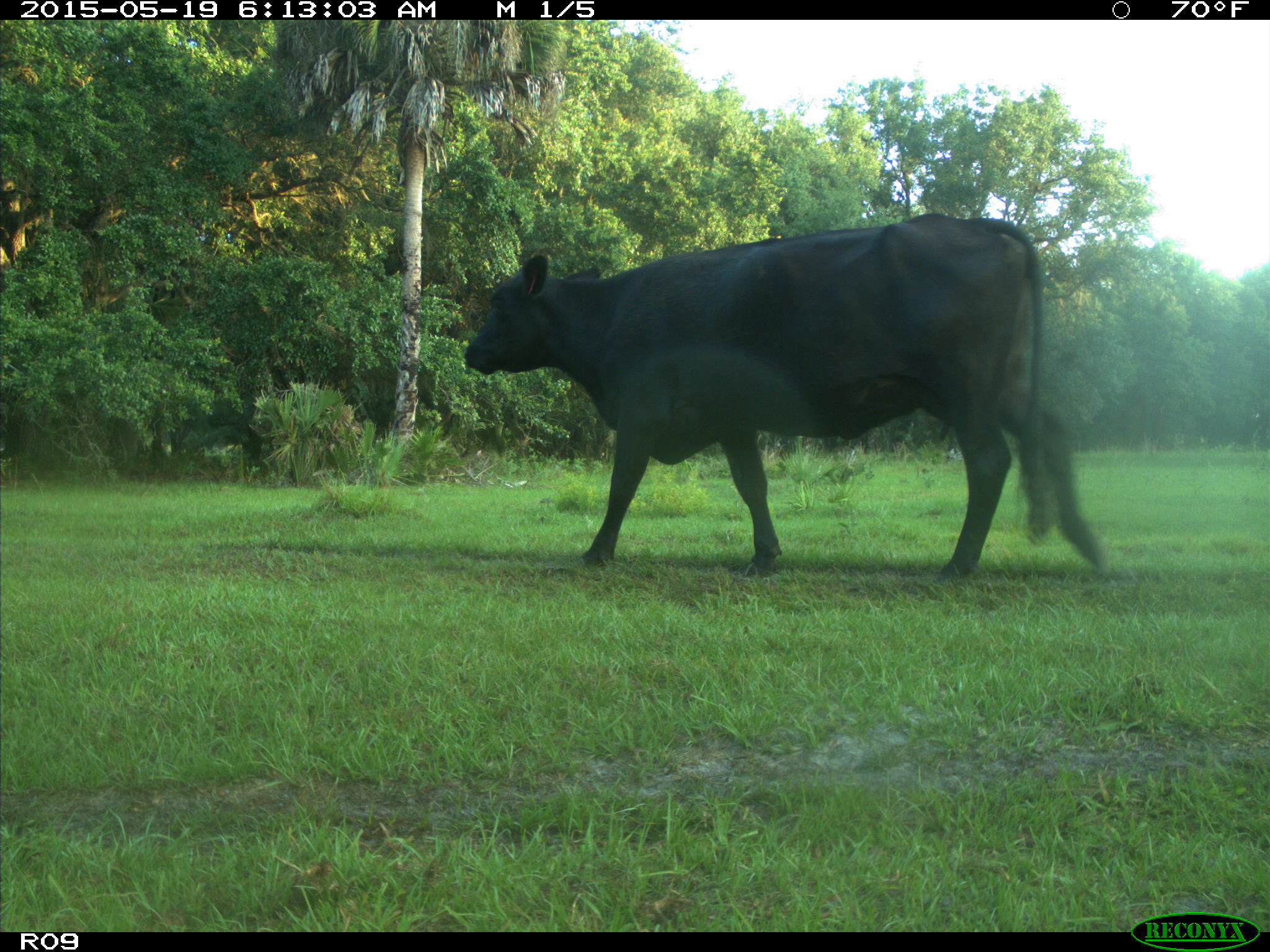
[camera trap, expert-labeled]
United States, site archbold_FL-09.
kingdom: Animalia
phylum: Chordata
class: Mammalia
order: Artiodactyla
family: Bovidae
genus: Bos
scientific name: Bos taurus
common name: domestic cow